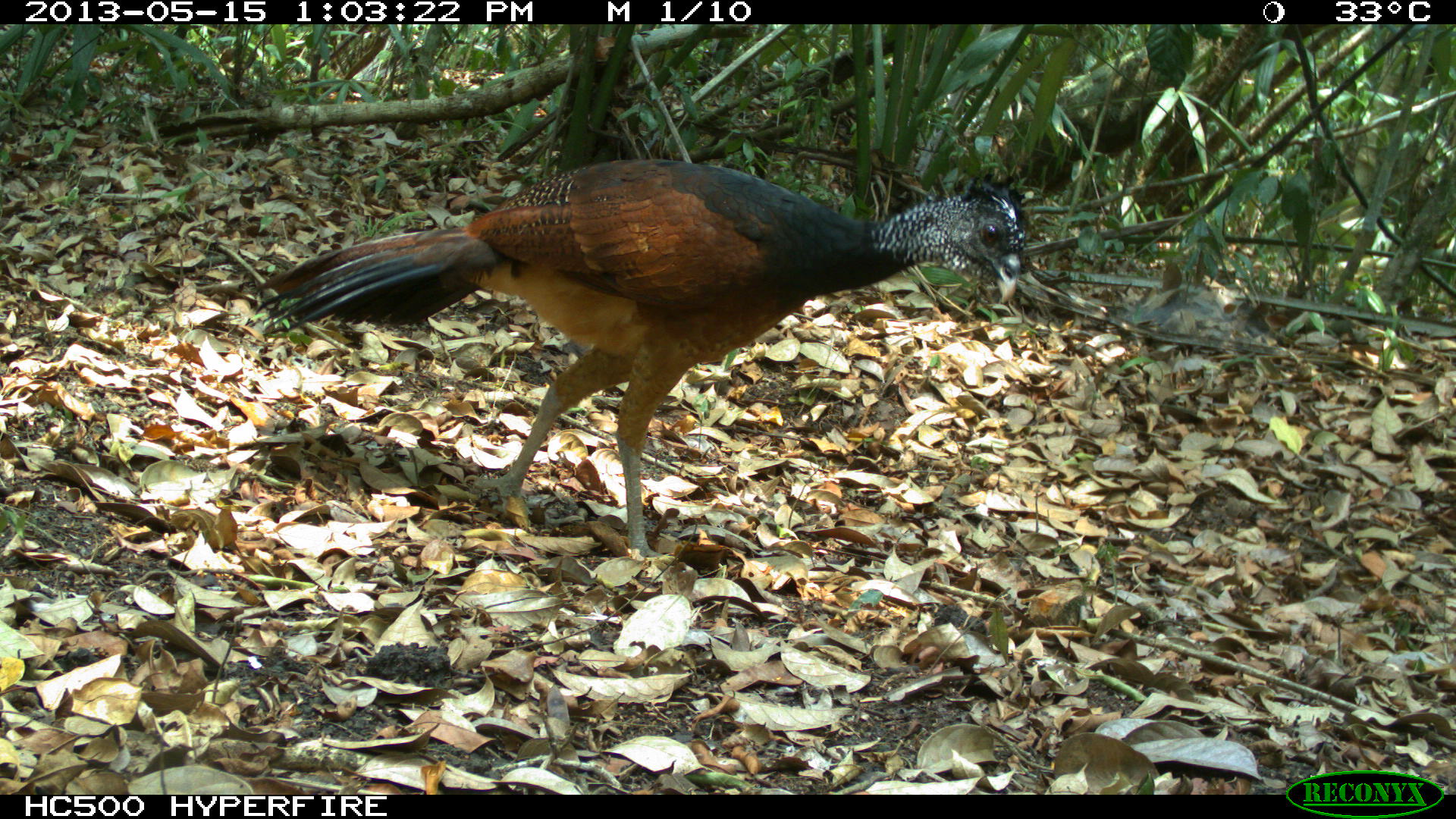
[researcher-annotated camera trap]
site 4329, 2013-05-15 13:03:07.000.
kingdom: Animalia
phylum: Chordata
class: Aves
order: Galliformes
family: Cracidae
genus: Crax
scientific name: Crax rubra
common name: great curassow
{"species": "Crax rubra (great curassow)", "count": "3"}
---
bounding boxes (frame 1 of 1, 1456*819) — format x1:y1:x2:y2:
crax rubra: 252:155:1034:556